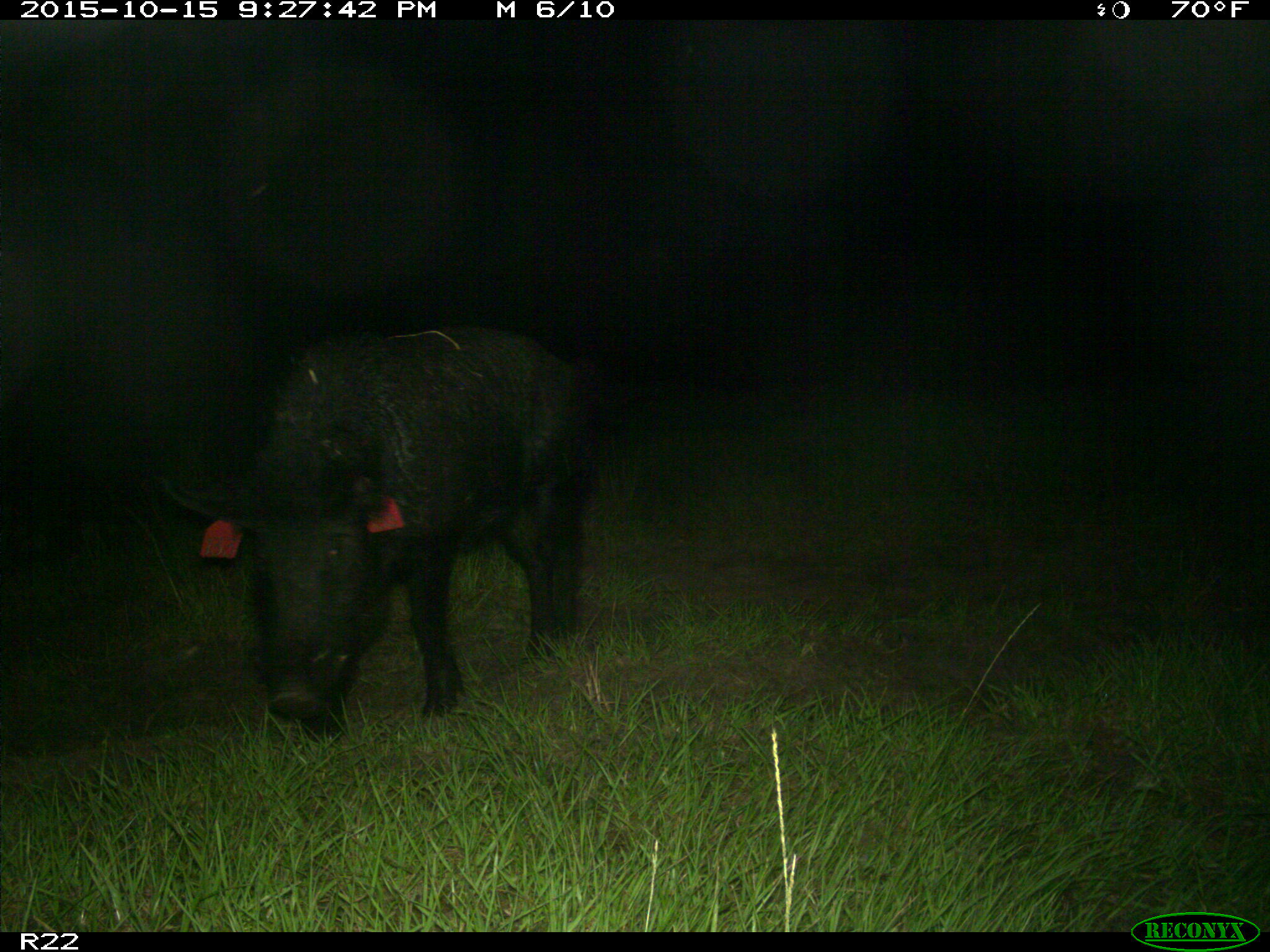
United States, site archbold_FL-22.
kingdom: Animalia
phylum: Chordata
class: Mammalia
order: Artiodactyla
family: Suidae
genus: Sus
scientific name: Sus scrofa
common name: wild boar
Sus scrofa (wild boar).